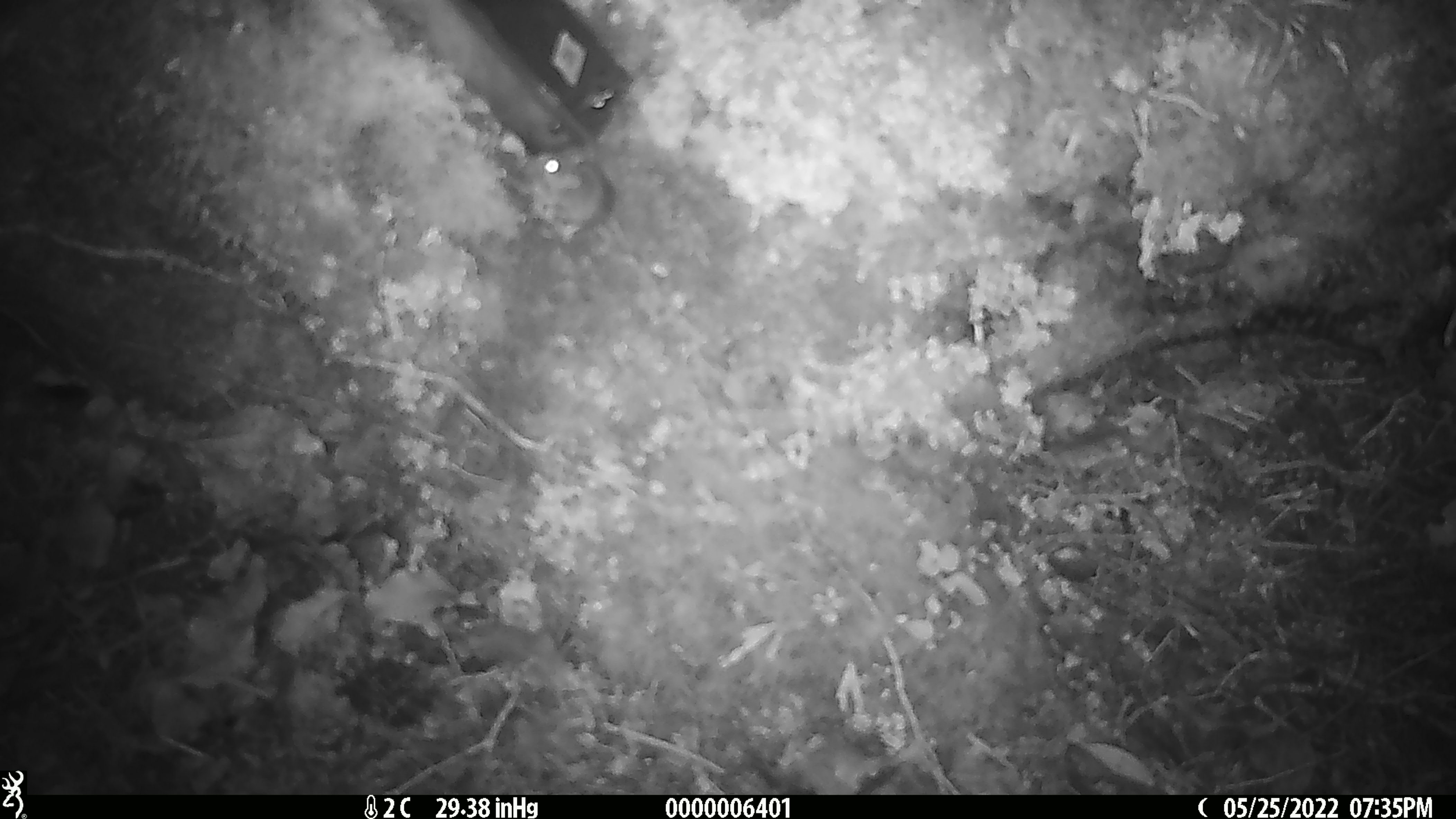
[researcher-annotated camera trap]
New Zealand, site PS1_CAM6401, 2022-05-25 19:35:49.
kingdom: Animalia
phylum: Chordata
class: Mammalia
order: Rodentia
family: Muridae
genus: Mus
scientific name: Mus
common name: mouse